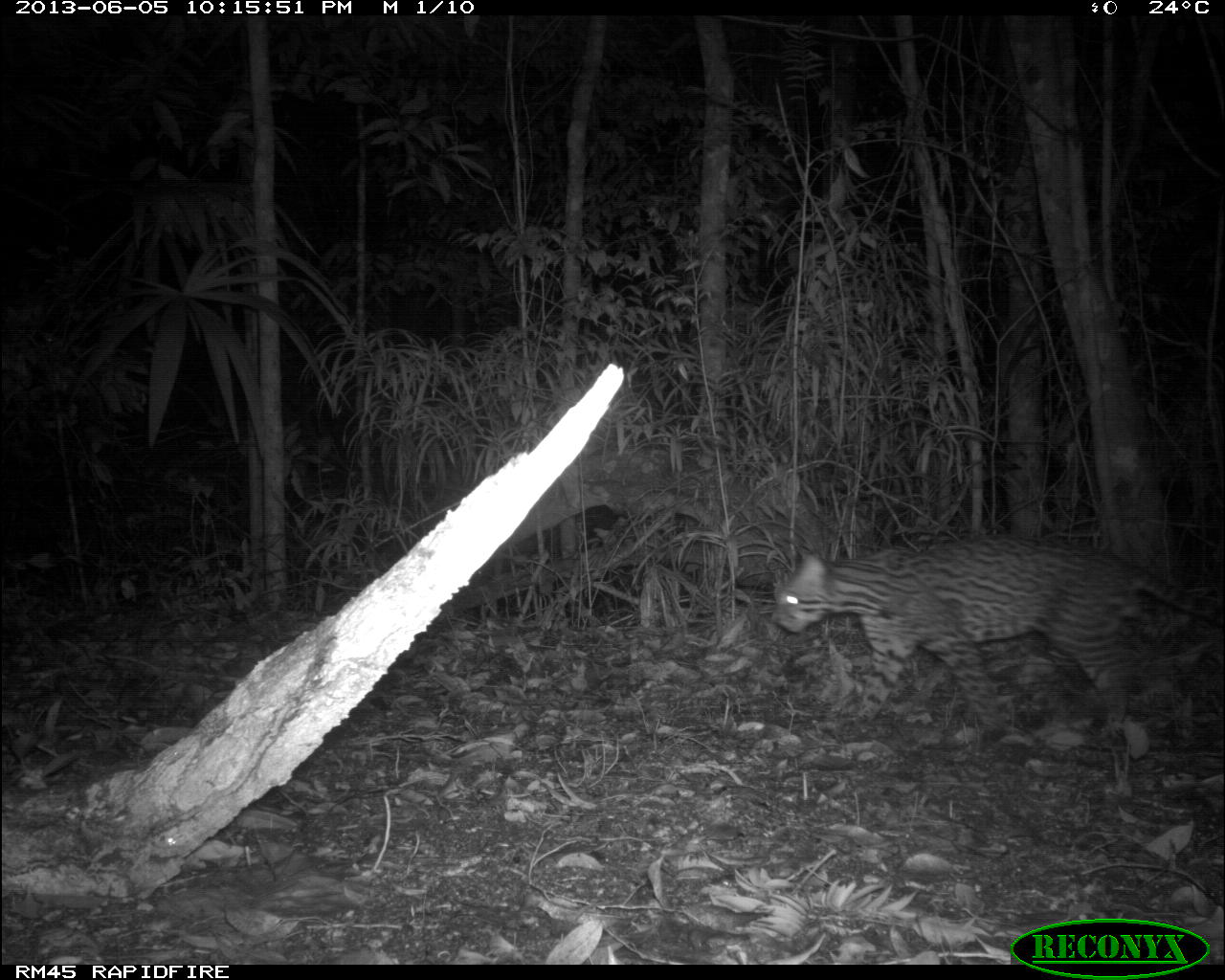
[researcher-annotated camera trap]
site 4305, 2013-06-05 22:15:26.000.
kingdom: Animalia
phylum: Chordata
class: Mammalia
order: Carnivora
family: Felidae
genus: Leopardus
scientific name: Leopardus pardalis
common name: ocelot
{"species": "Leopardus pardalis (ocelot)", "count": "1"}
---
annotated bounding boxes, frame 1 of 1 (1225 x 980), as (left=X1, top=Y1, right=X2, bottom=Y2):
leopardus pardalis: (left=769, top=532, right=1223, bottom=732)